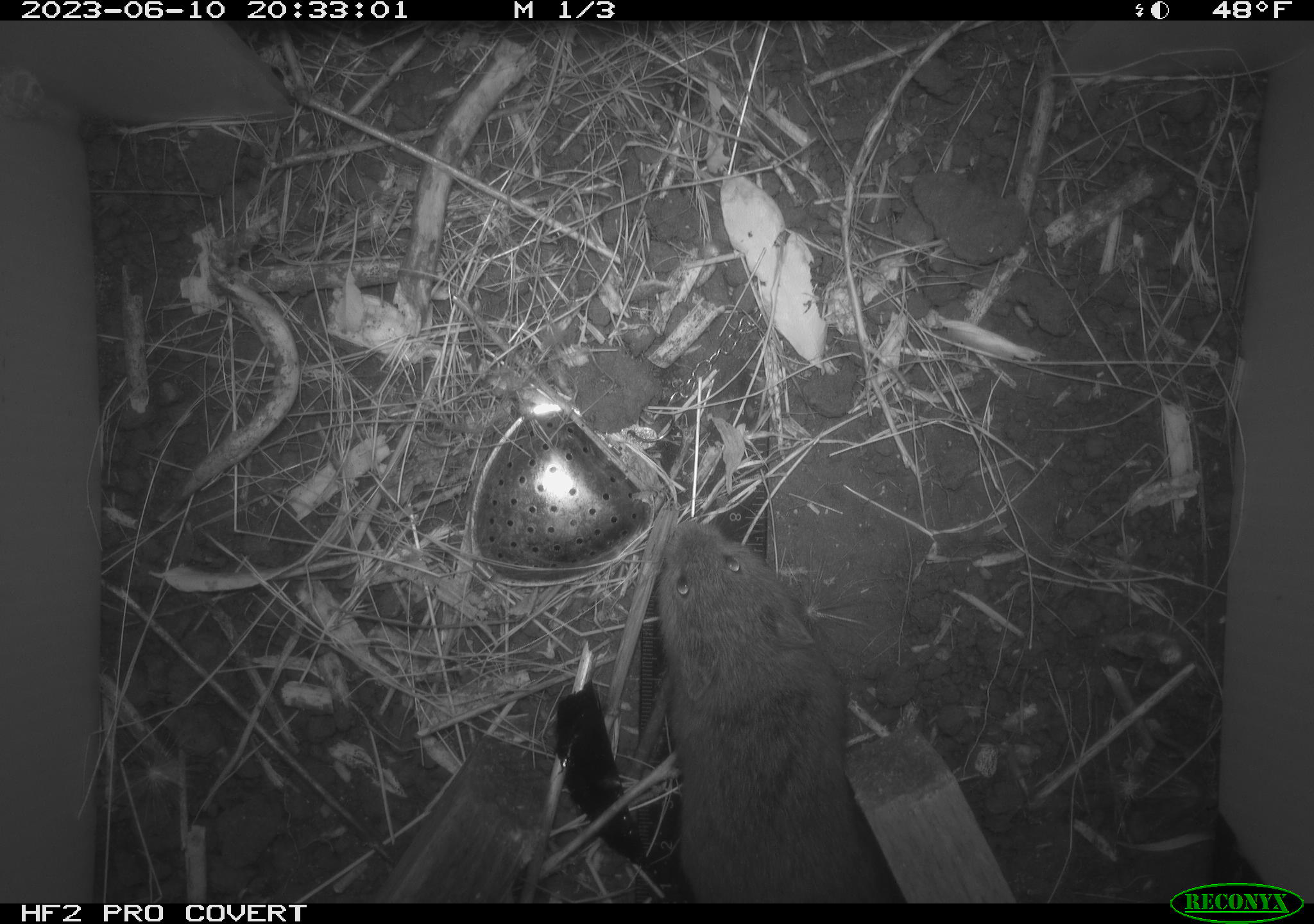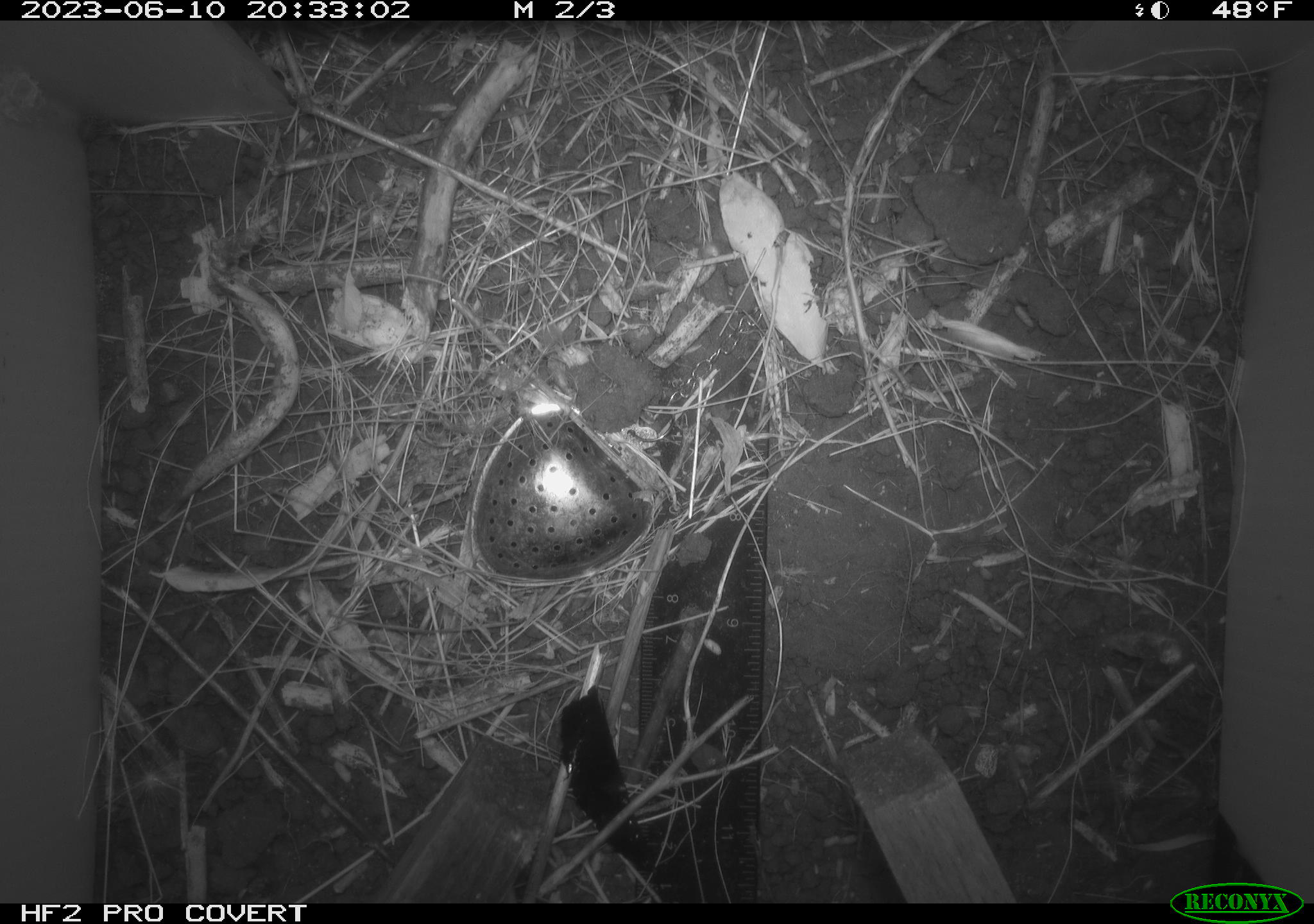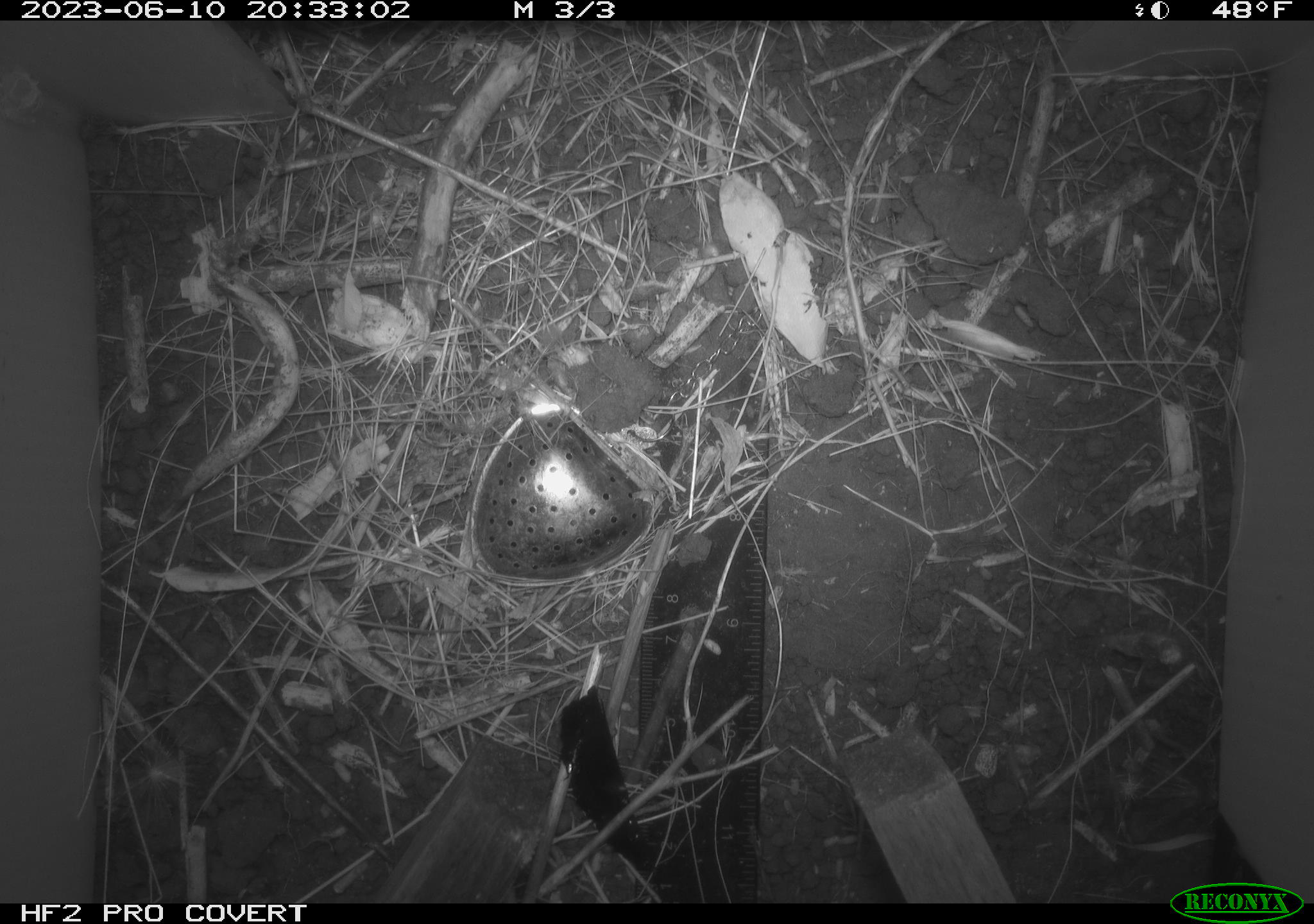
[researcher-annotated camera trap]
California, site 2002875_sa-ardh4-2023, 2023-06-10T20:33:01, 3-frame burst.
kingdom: Animalia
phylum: Chordata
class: Mammalia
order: Rodentia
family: Cricetidae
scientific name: Arvicolinae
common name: voles, lemmings, and muskrats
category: arvicolinae subfamily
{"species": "arvicolinae subfamily (voles, lemmings, and muskrats) (Arvicolinae)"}